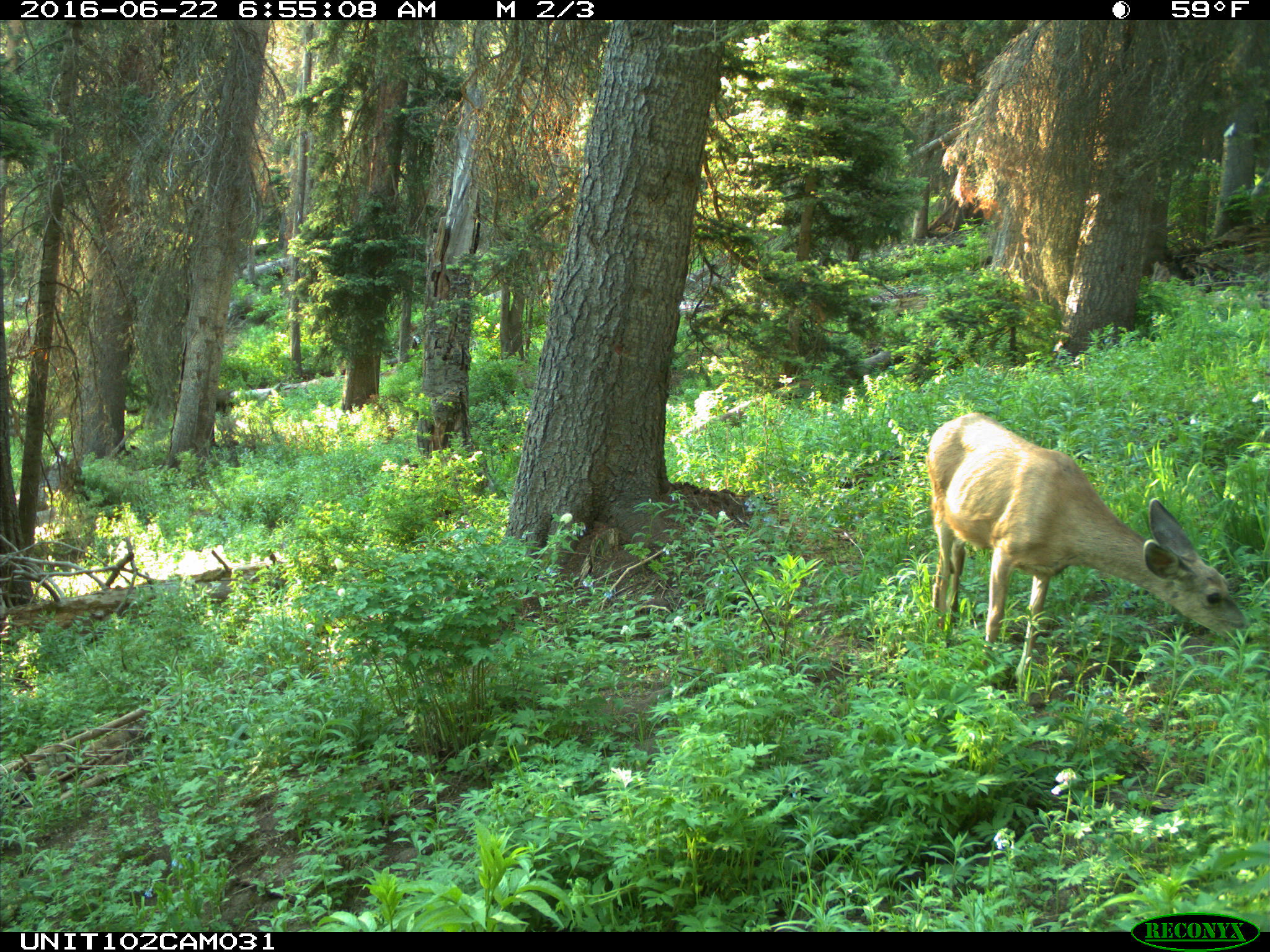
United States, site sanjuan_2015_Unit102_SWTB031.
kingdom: Animalia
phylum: Chordata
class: Mammalia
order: Artiodactyla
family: Cervidae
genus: Odocoileus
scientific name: Odocoileus hemionus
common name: mule deer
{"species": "Odocoileus hemionus (mule deer)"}